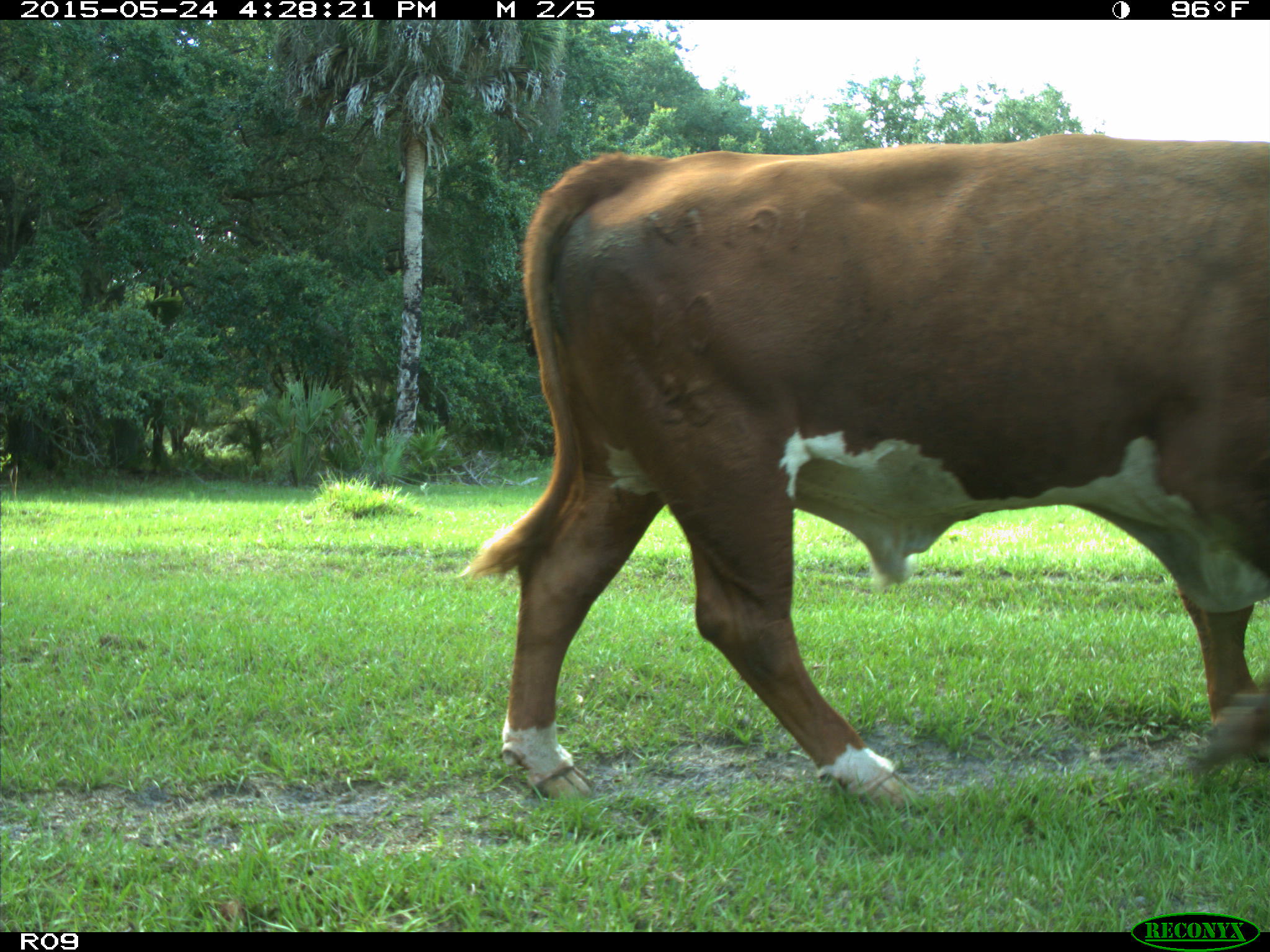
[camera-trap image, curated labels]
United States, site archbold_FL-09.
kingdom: Animalia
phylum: Chordata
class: Mammalia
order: Artiodactyla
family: Bovidae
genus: Bos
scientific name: Bos taurus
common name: domestic cow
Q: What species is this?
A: Bos taurus (domestic cow).